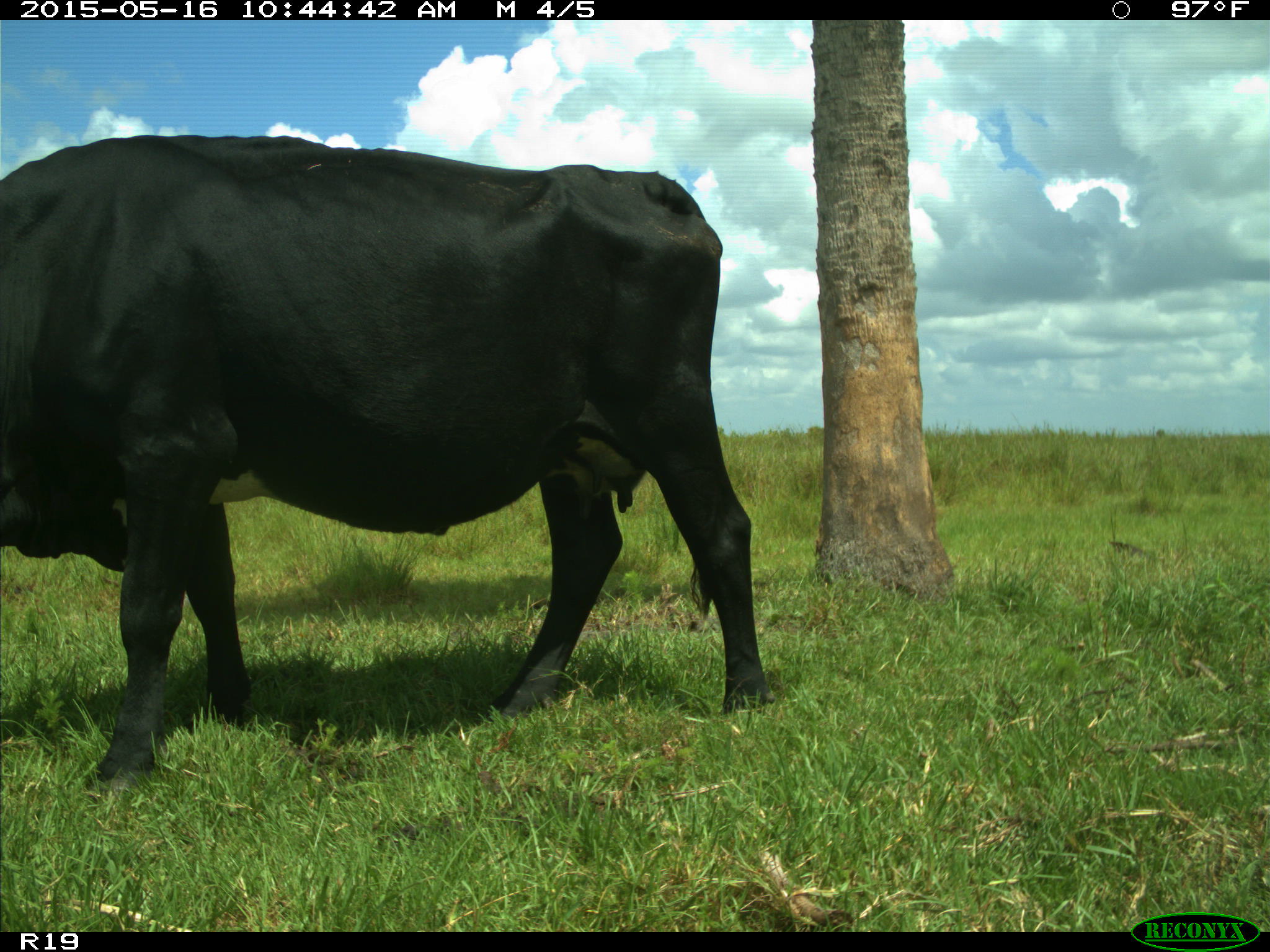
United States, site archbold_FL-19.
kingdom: Animalia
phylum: Chordata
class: Mammalia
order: Artiodactyla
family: Bovidae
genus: Bos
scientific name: Bos taurus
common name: domestic cow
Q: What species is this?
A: Bos taurus (domestic cow).